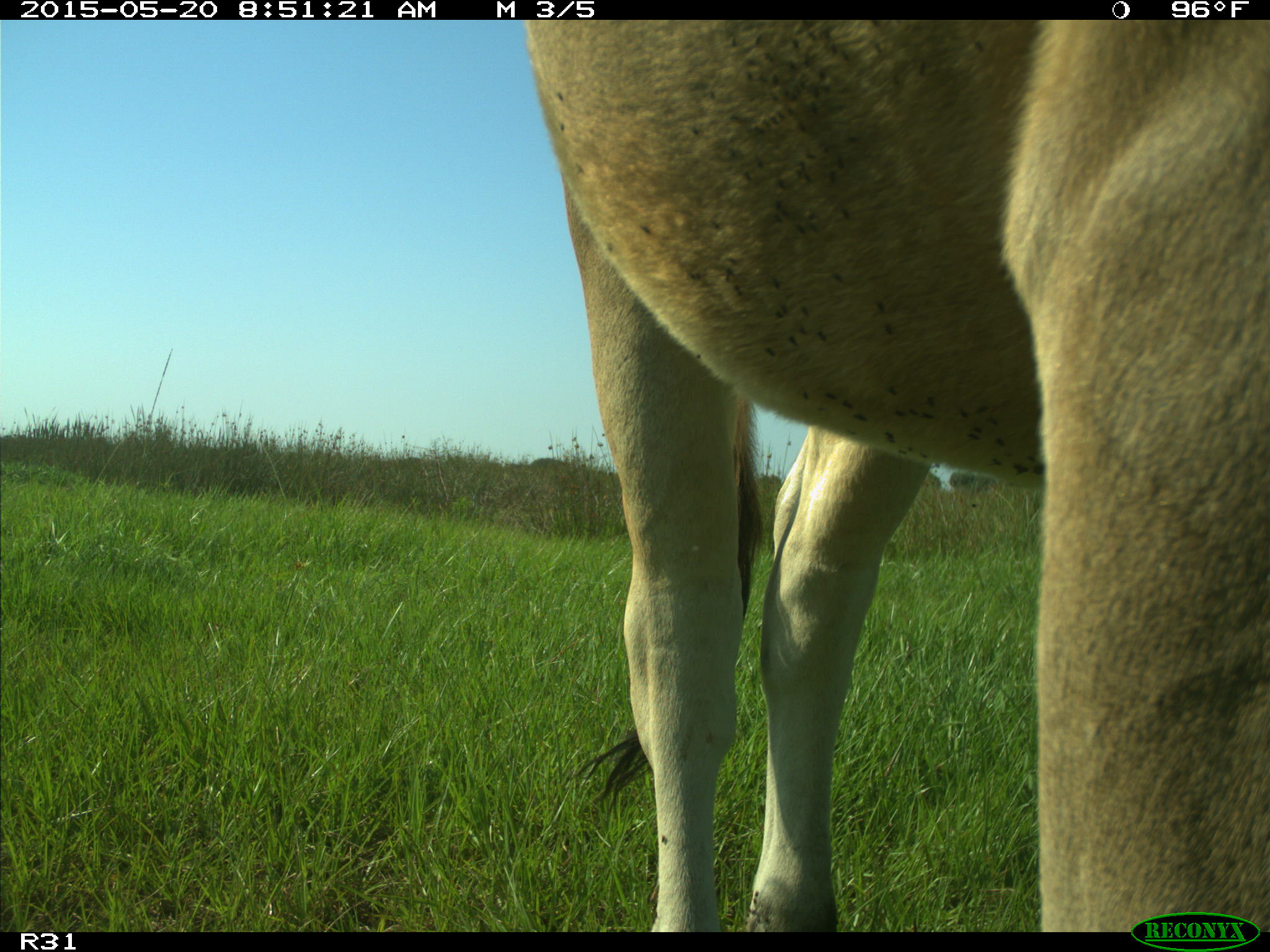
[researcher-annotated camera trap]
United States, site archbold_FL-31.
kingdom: Animalia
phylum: Chordata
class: Mammalia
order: Artiodactyla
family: Bovidae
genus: Bos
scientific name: Bos taurus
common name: domestic cow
Bos taurus (domestic cow).